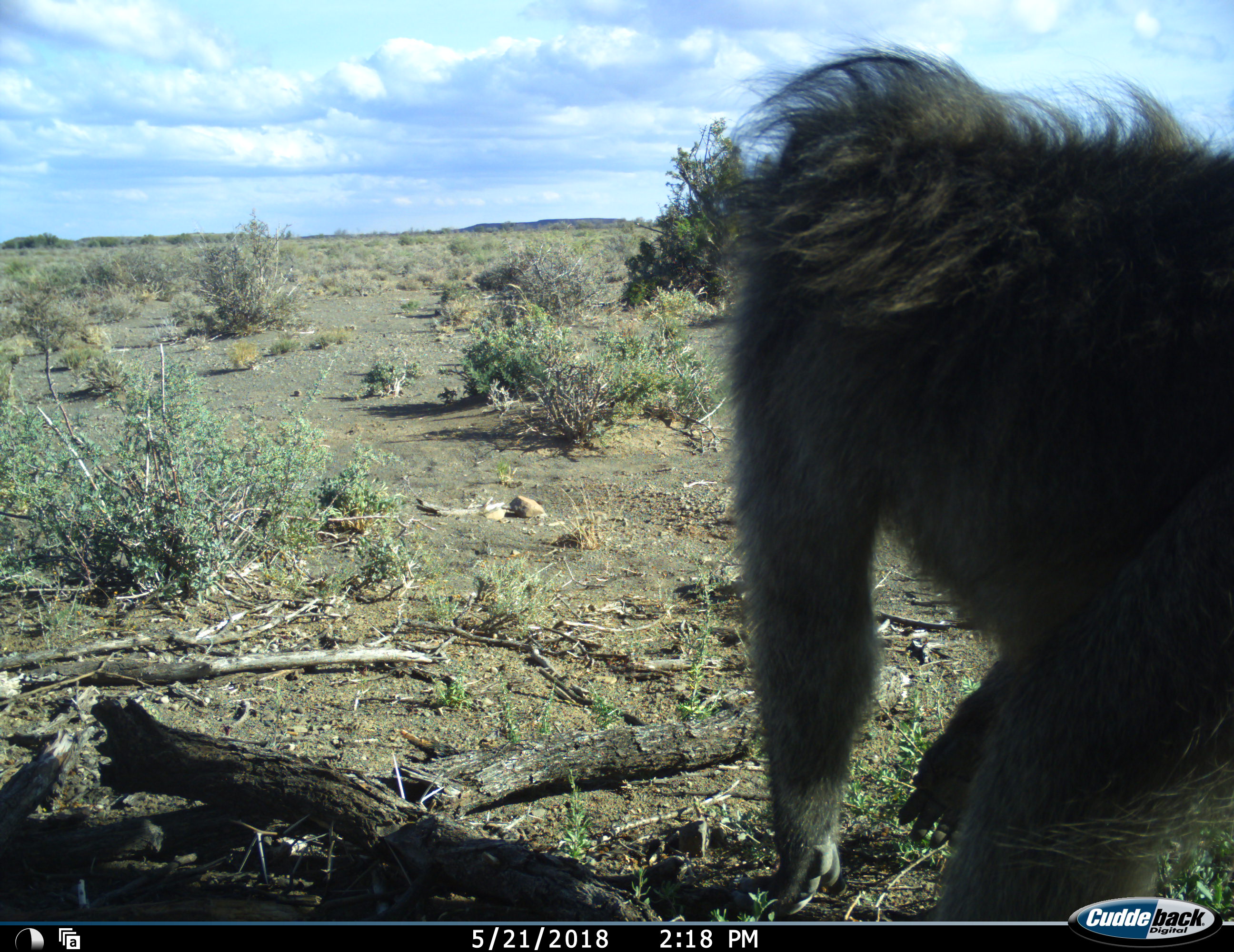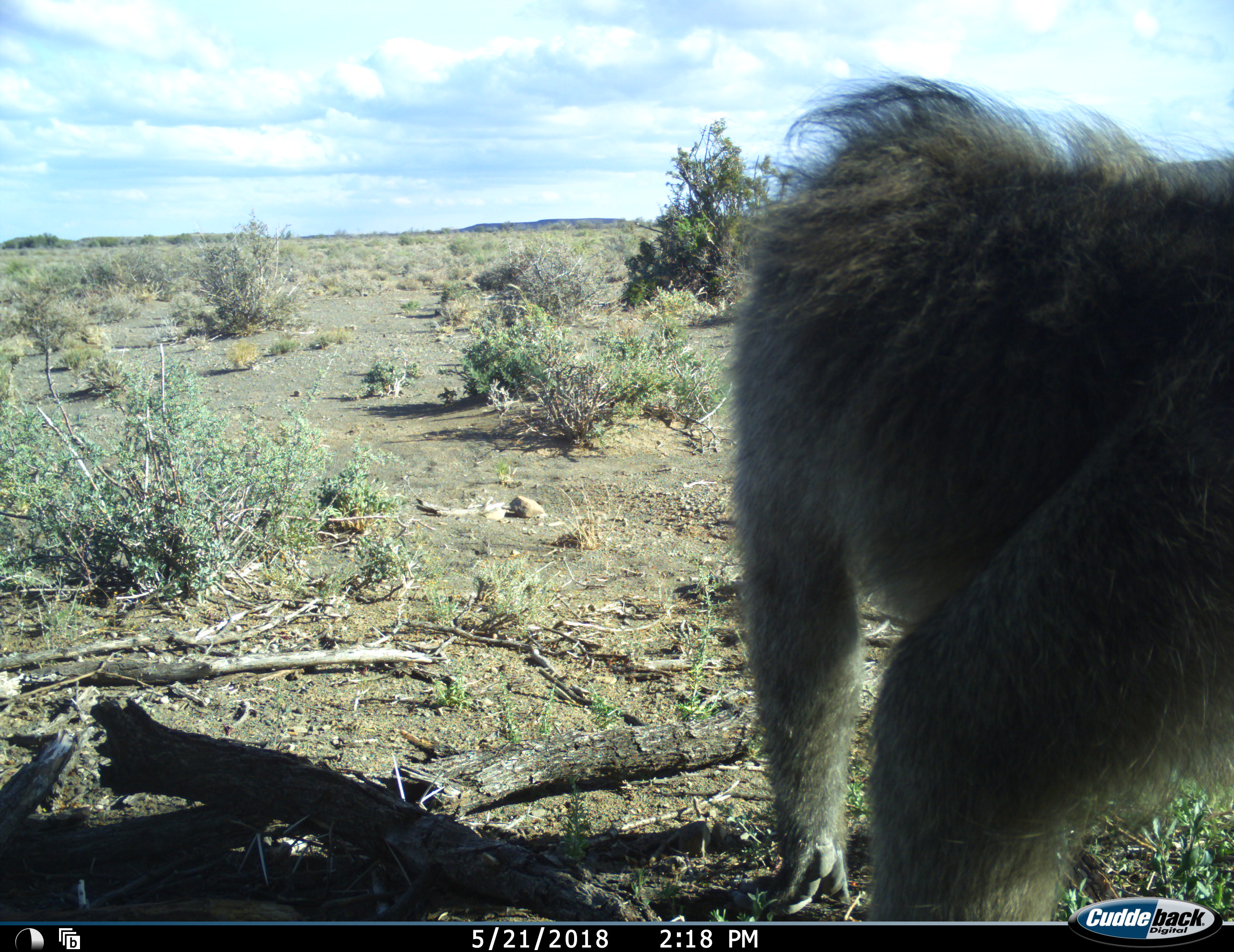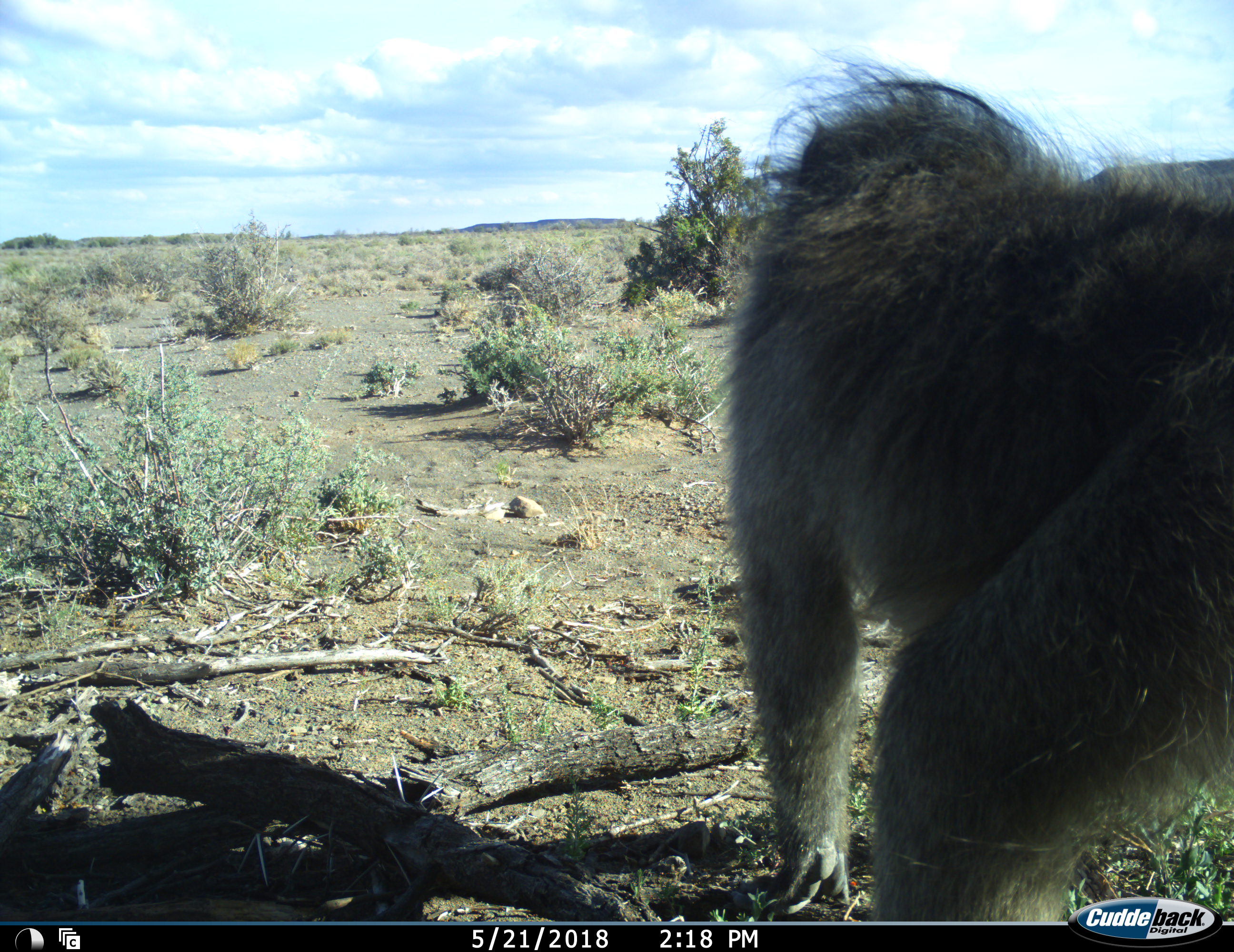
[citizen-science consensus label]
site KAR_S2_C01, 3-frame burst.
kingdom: Animalia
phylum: Chordata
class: Mammalia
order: Primates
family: Cercopithecidae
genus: Papio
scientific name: Papio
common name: baboon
Baboon (Papio), count 1. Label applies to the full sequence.